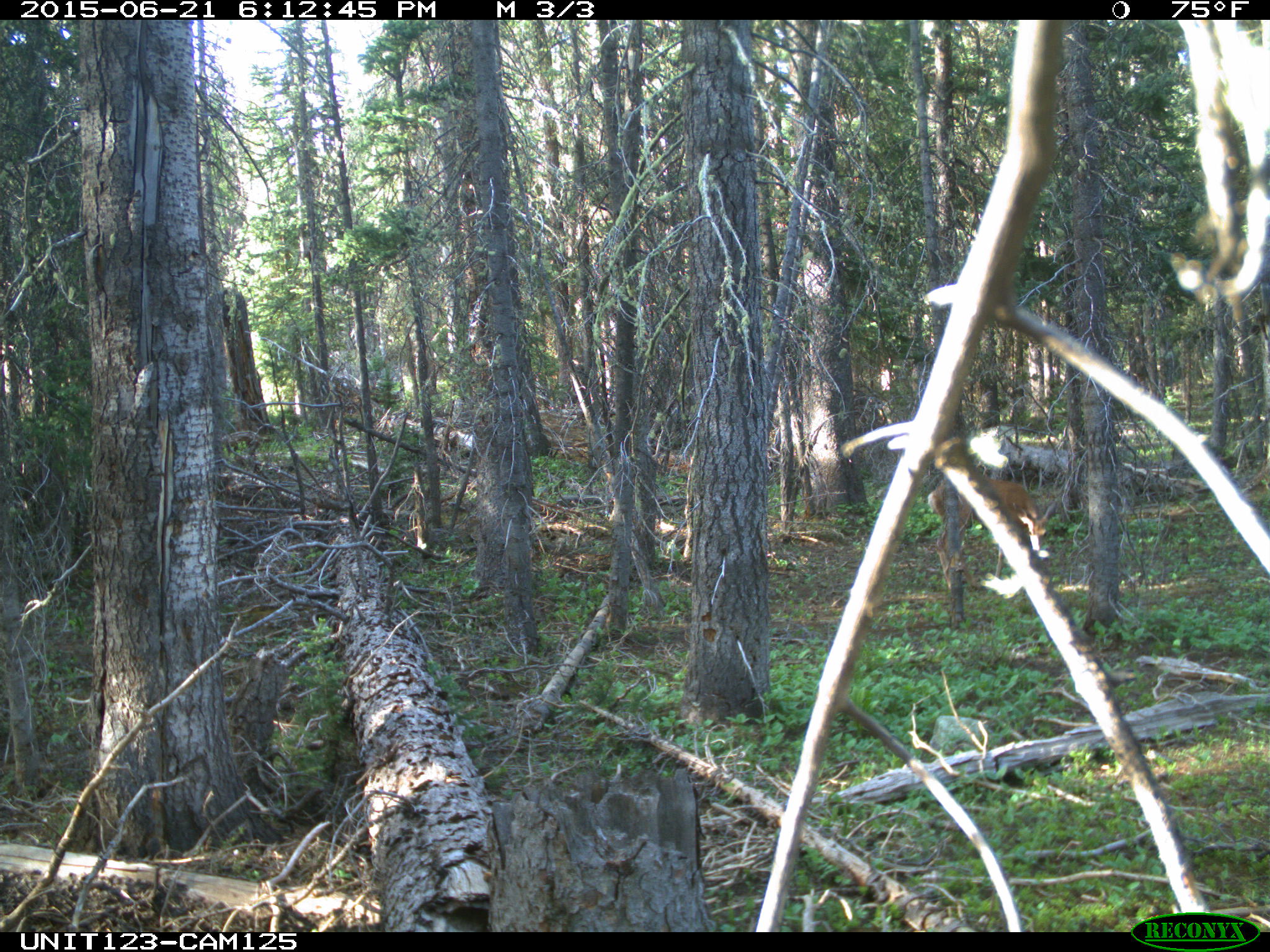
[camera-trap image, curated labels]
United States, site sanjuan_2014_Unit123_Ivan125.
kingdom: Animalia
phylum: Chordata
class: Mammalia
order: Artiodactyla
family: Cervidae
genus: Odocoileus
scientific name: Odocoileus hemionus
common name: mule deer